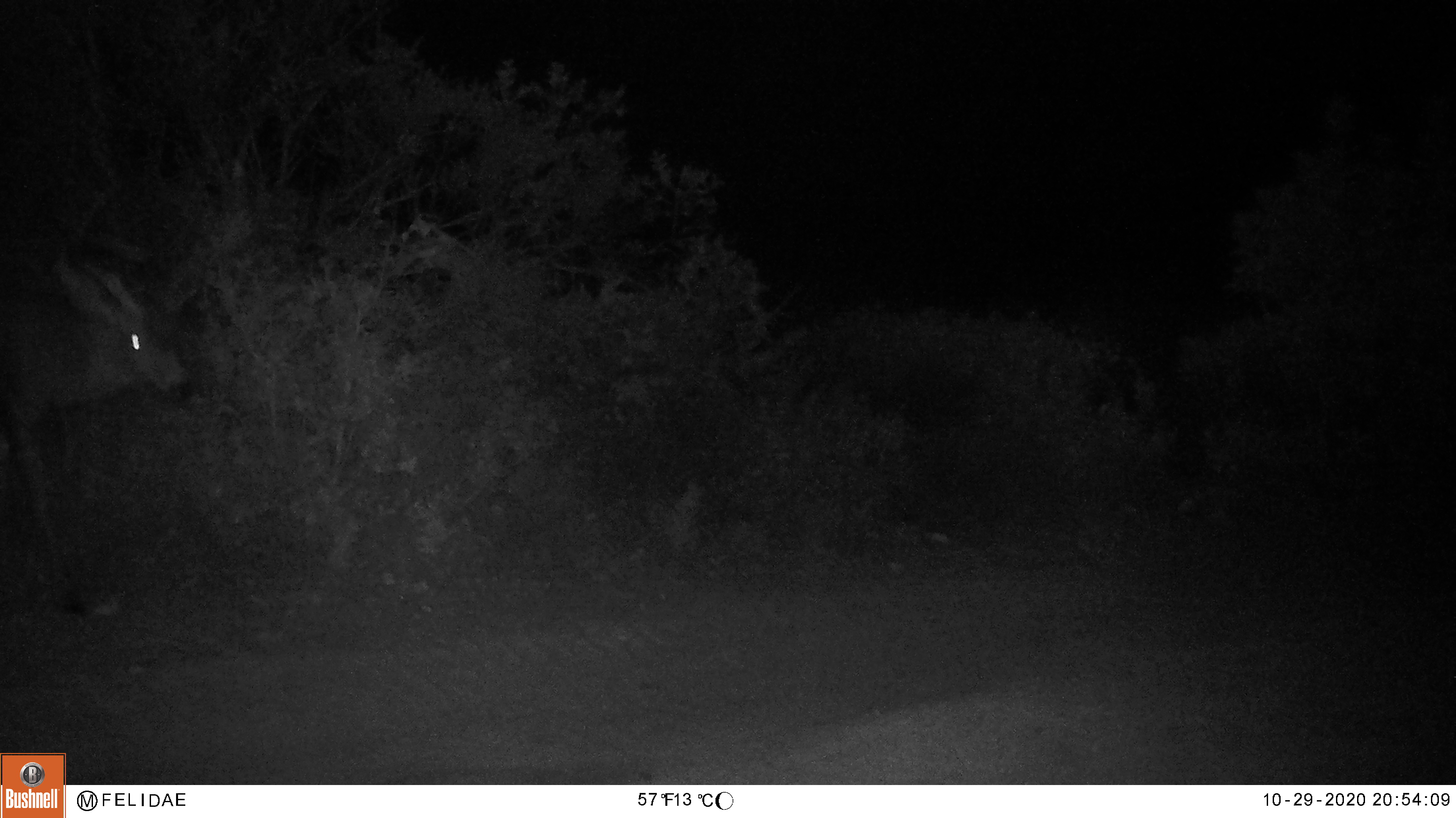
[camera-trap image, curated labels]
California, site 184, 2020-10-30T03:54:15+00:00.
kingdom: Animalia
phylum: Chordata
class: Mammalia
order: Artiodactyla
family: Cervidae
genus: Odocoileus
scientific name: Odocoileus hemionus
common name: mule deer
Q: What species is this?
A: Mule deer (Odocoileus hemionus).